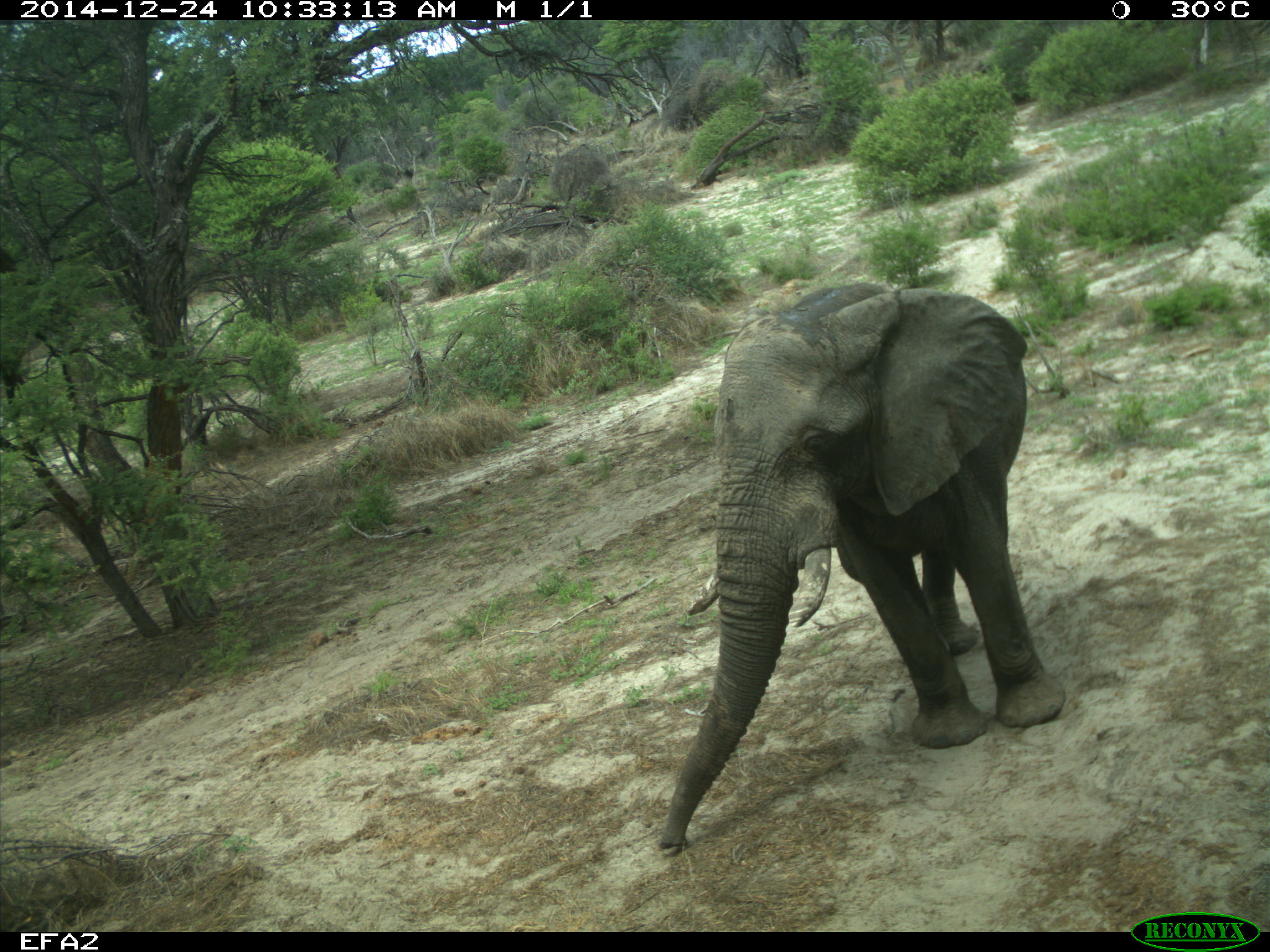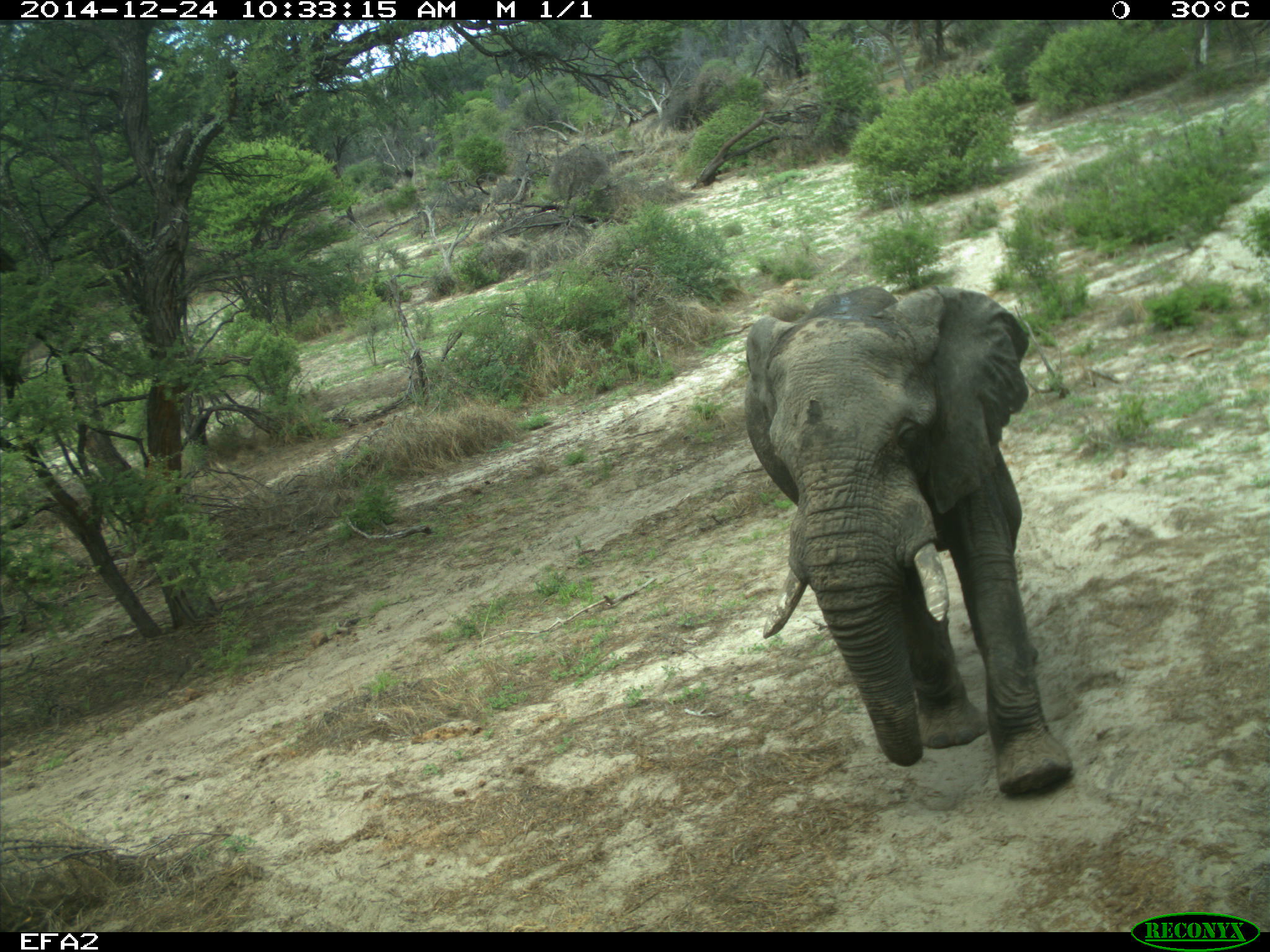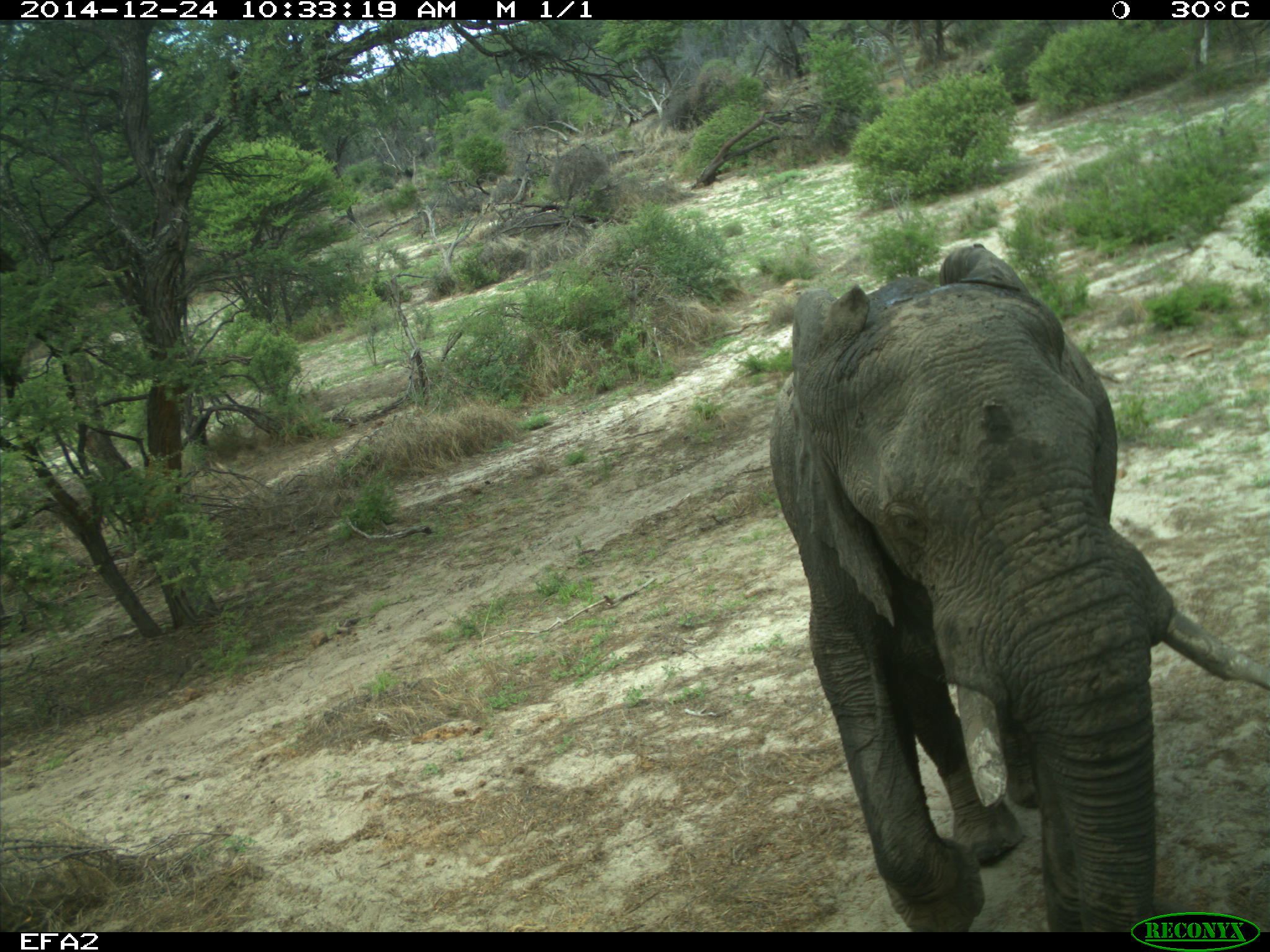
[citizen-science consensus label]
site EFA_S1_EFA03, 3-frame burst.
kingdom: Animalia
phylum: Chordata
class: Mammalia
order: Proboscidea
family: Elephantidae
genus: Loxodonta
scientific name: Loxodonta africana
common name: african bush elephant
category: elephant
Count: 1.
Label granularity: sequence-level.